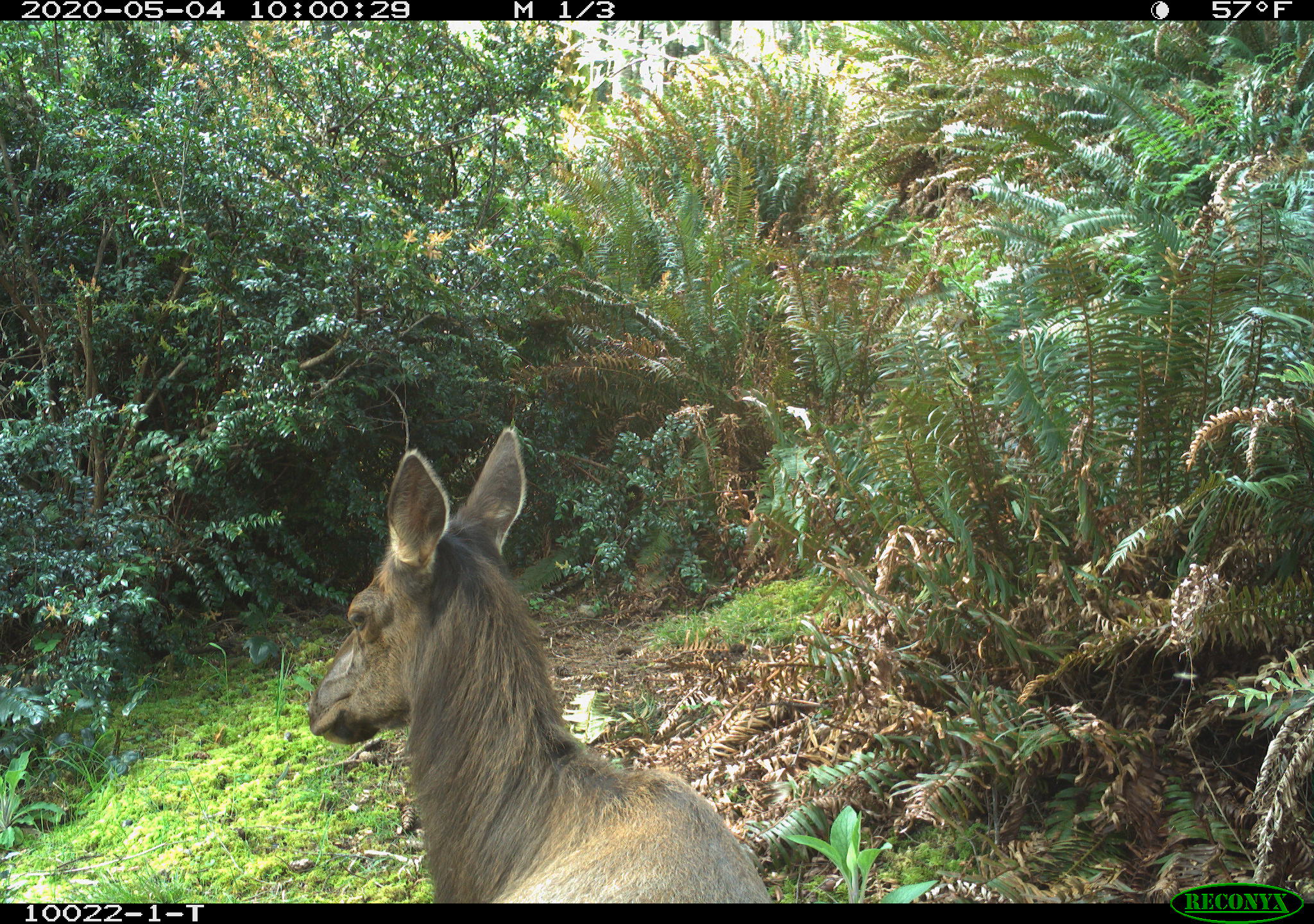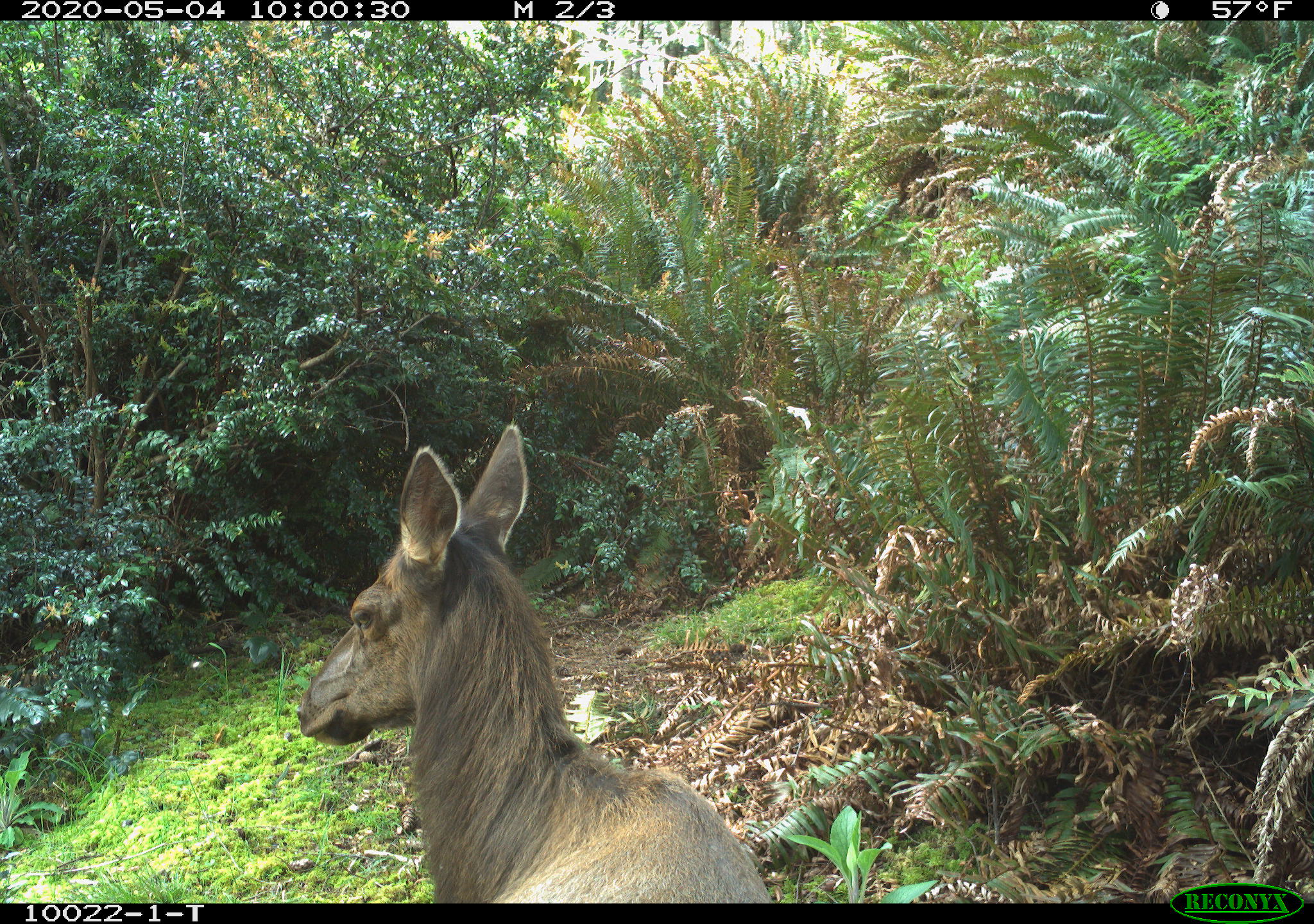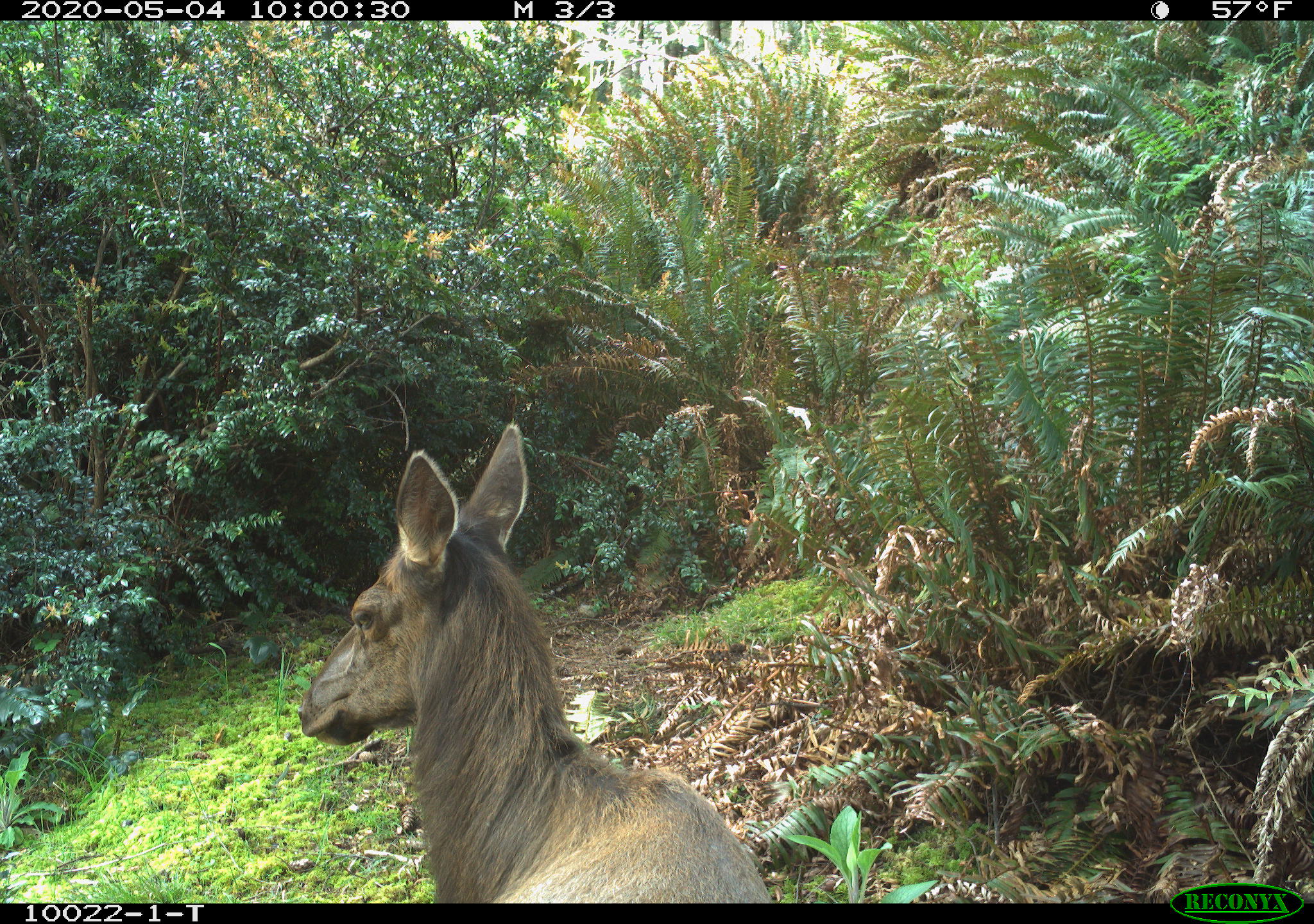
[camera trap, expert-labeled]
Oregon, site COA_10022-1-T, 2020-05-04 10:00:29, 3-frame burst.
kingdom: Animalia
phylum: Chordata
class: Mammalia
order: Artiodactyla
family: Cervidae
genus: Cervus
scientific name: Cervus canadensis roosevelti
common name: roosevelt elk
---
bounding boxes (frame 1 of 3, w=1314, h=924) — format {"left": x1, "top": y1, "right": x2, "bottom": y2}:
roosevelt elk: {"left": 294, "top": 420, "right": 768, "bottom": 895}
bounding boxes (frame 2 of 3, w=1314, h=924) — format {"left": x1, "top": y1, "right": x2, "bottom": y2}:
roosevelt elk: {"left": 285, "top": 411, "right": 768, "bottom": 897}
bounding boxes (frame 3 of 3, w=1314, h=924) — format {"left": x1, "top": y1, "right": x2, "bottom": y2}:
roosevelt elk: {"left": 300, "top": 409, "right": 768, "bottom": 899}